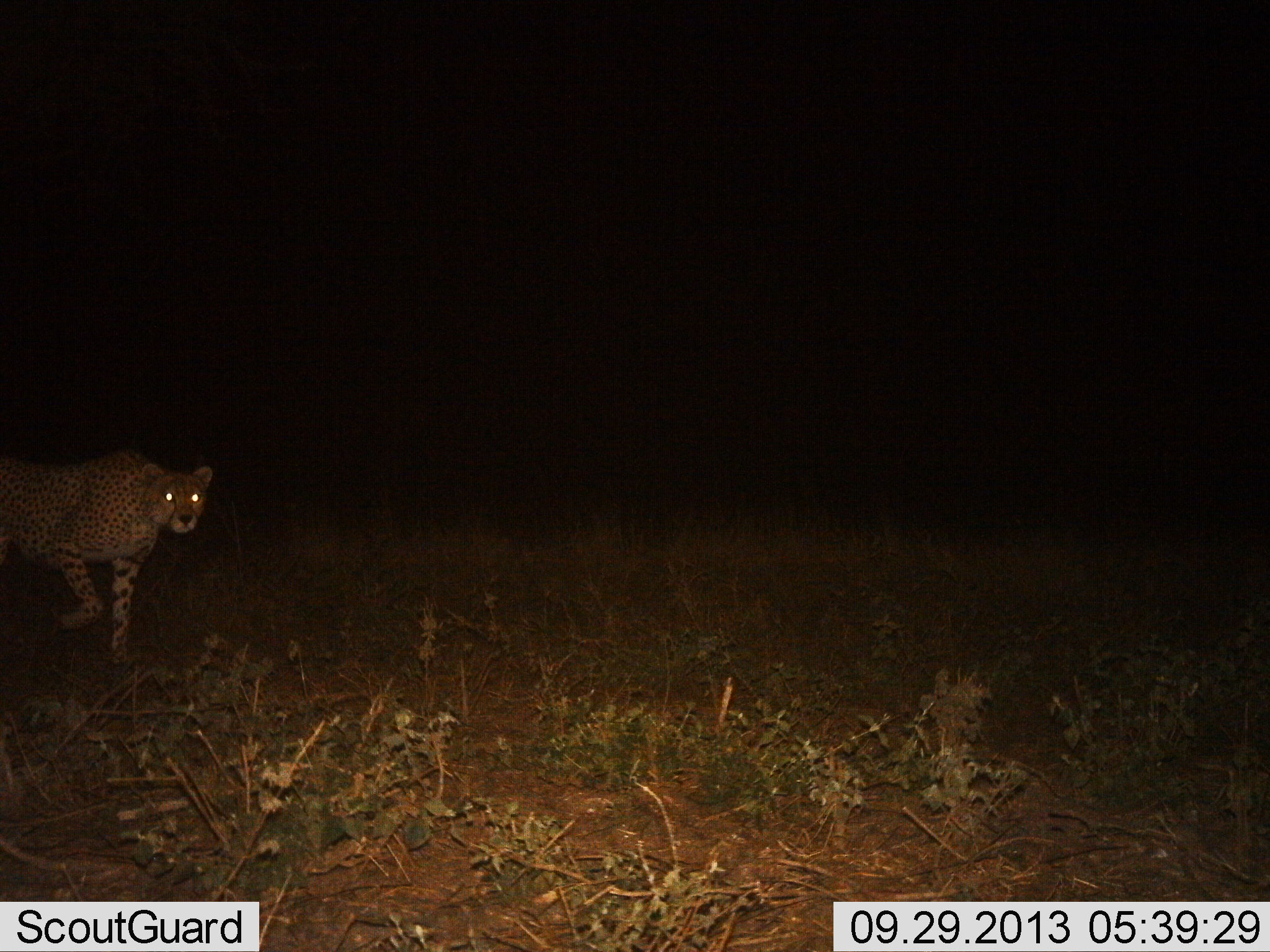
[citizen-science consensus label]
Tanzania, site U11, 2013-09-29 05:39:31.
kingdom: Animalia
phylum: Chordata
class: Mammalia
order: Carnivora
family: Felidae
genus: Acinonyx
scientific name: Acinonyx jubatus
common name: cheetah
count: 1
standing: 18%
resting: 0%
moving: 86%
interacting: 0%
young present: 0%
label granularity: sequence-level